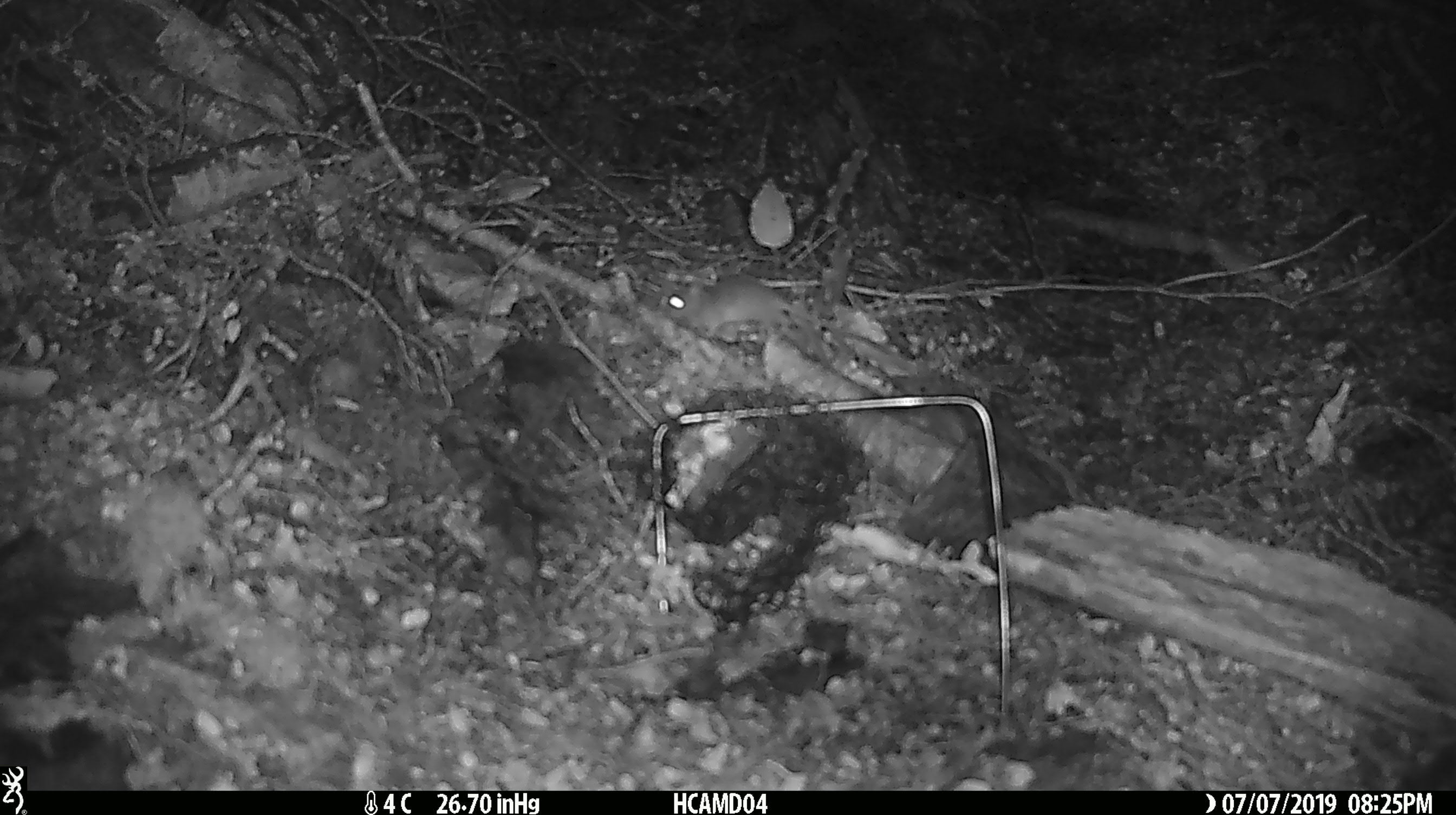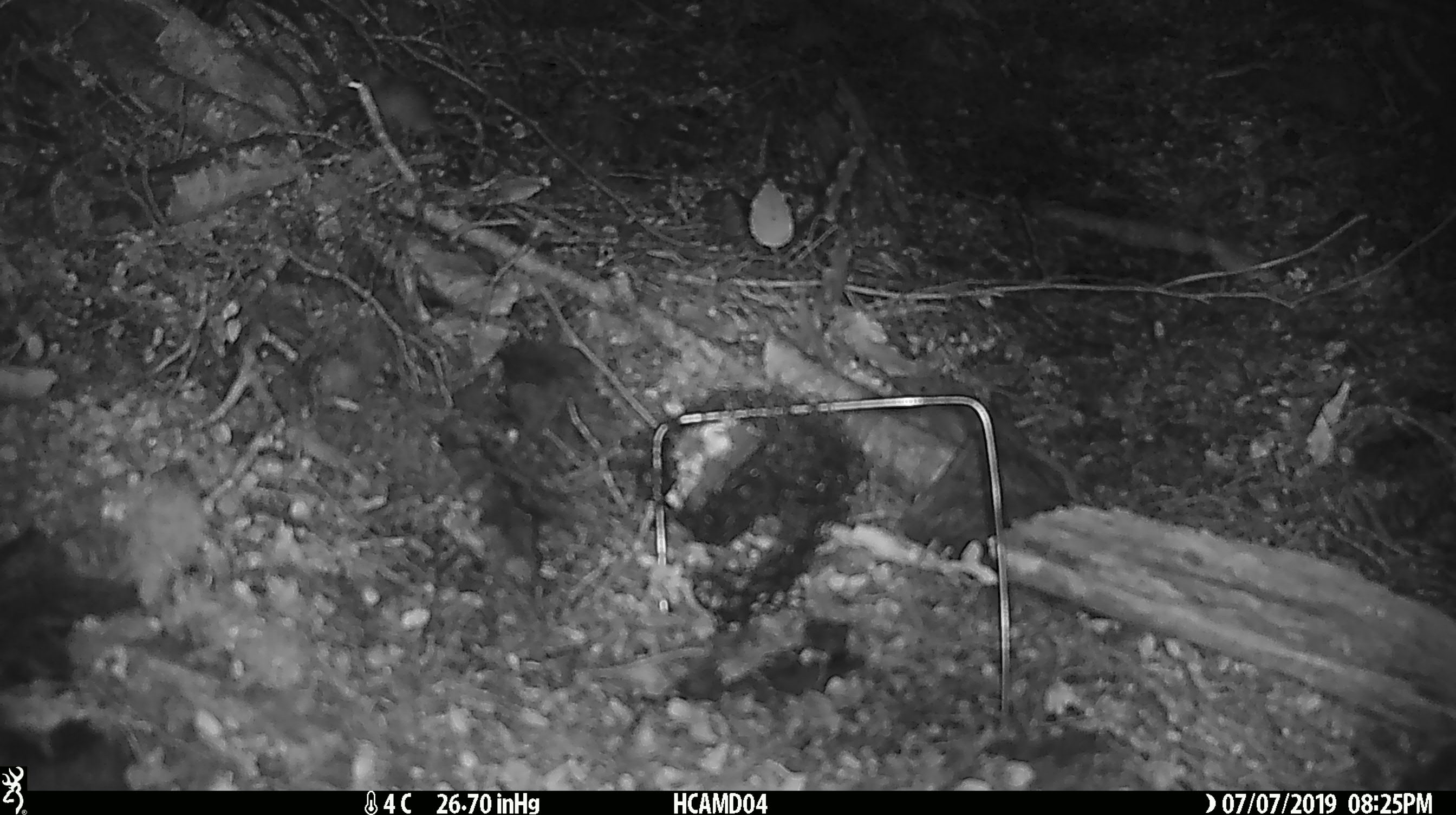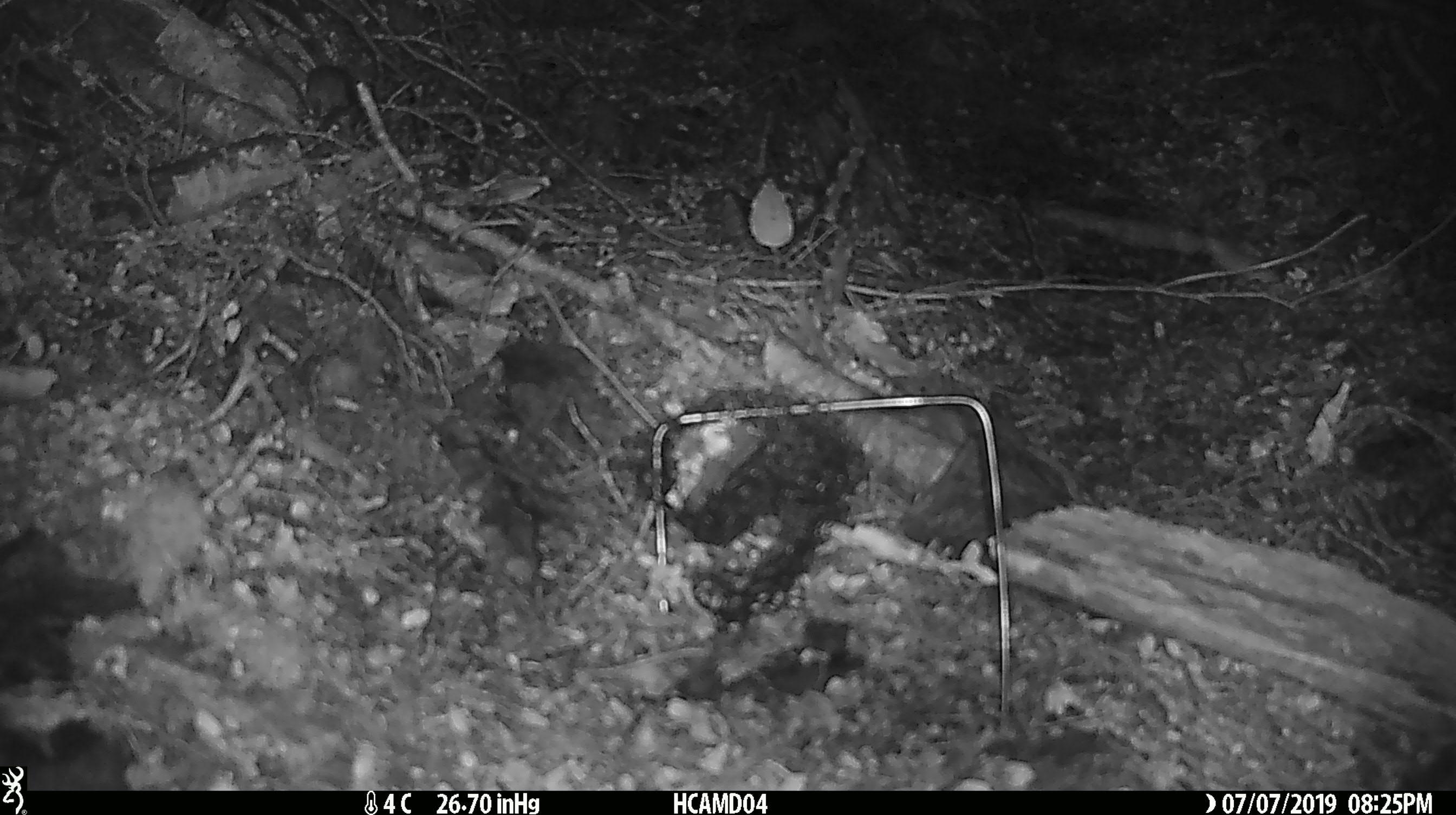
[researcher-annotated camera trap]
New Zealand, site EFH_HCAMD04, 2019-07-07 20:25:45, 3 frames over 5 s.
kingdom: Animalia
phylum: Chordata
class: Mammalia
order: Rodentia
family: Muridae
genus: Mus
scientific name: Mus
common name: mouse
Mouse (Mus).